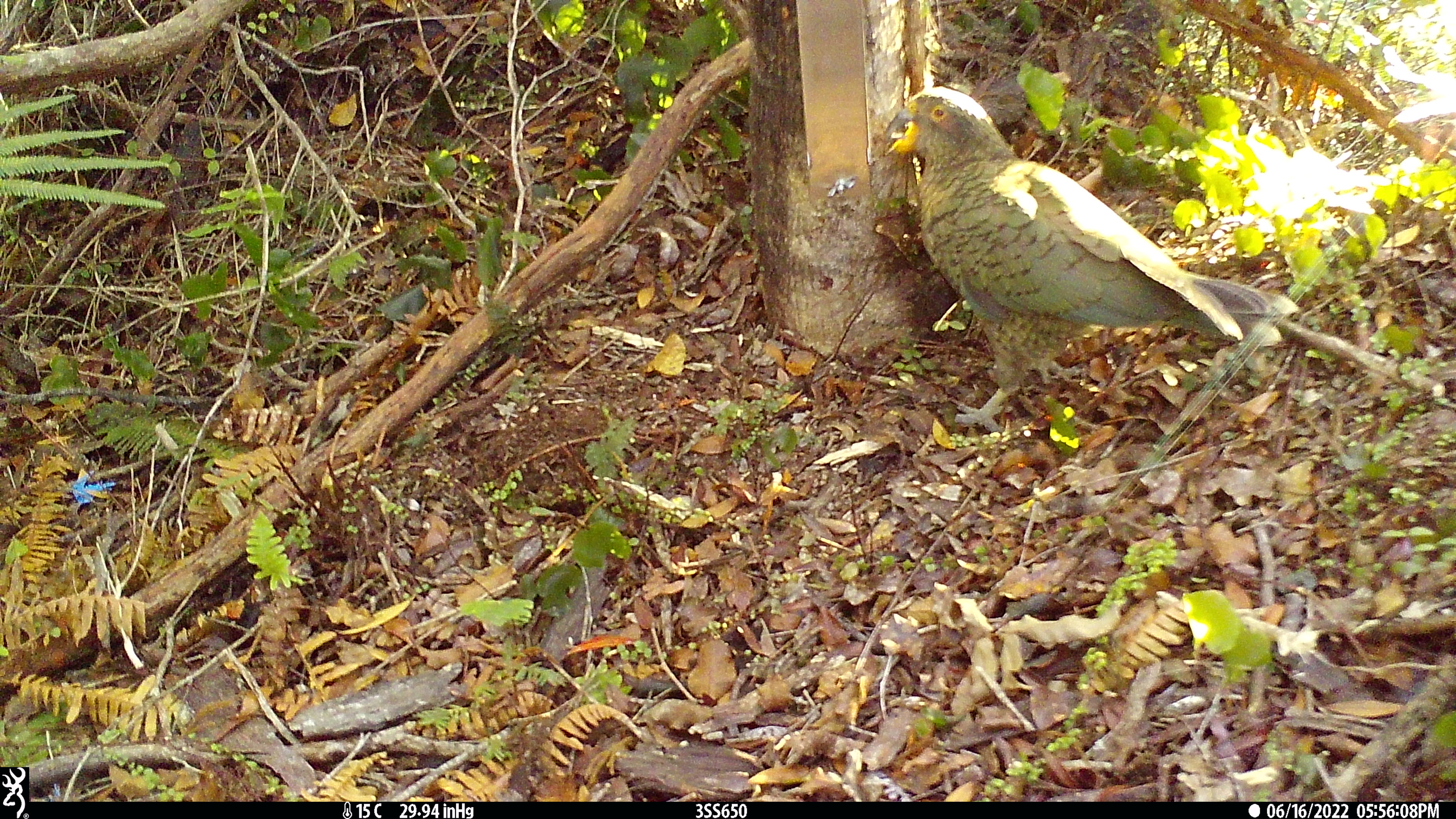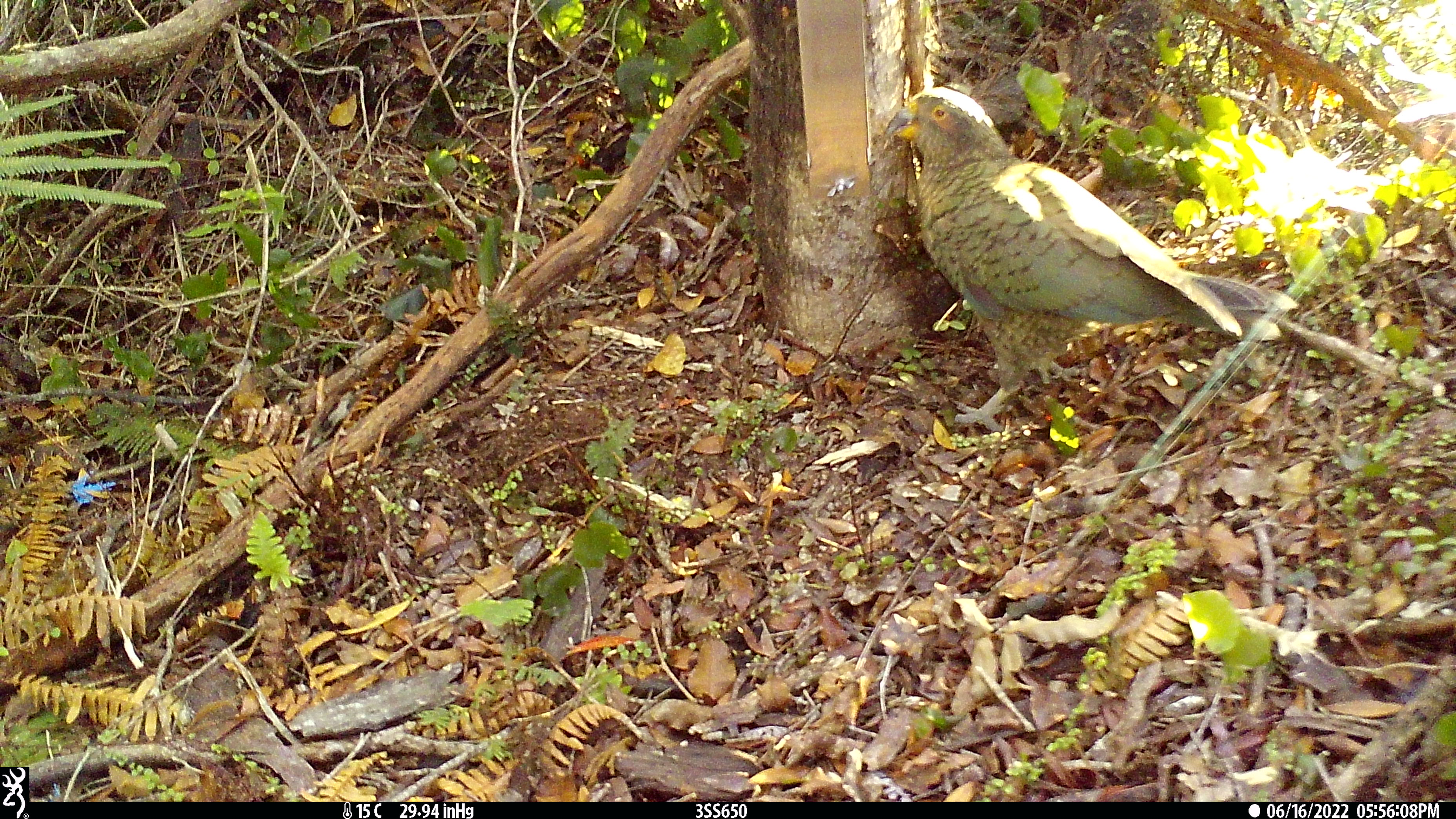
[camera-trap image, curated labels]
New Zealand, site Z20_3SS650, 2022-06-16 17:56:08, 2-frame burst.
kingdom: Animalia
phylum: Chordata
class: Aves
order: Psittaciformes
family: Strigopidae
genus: Nestor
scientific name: Nestor notabilis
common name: kea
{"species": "kea (Nestor notabilis)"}